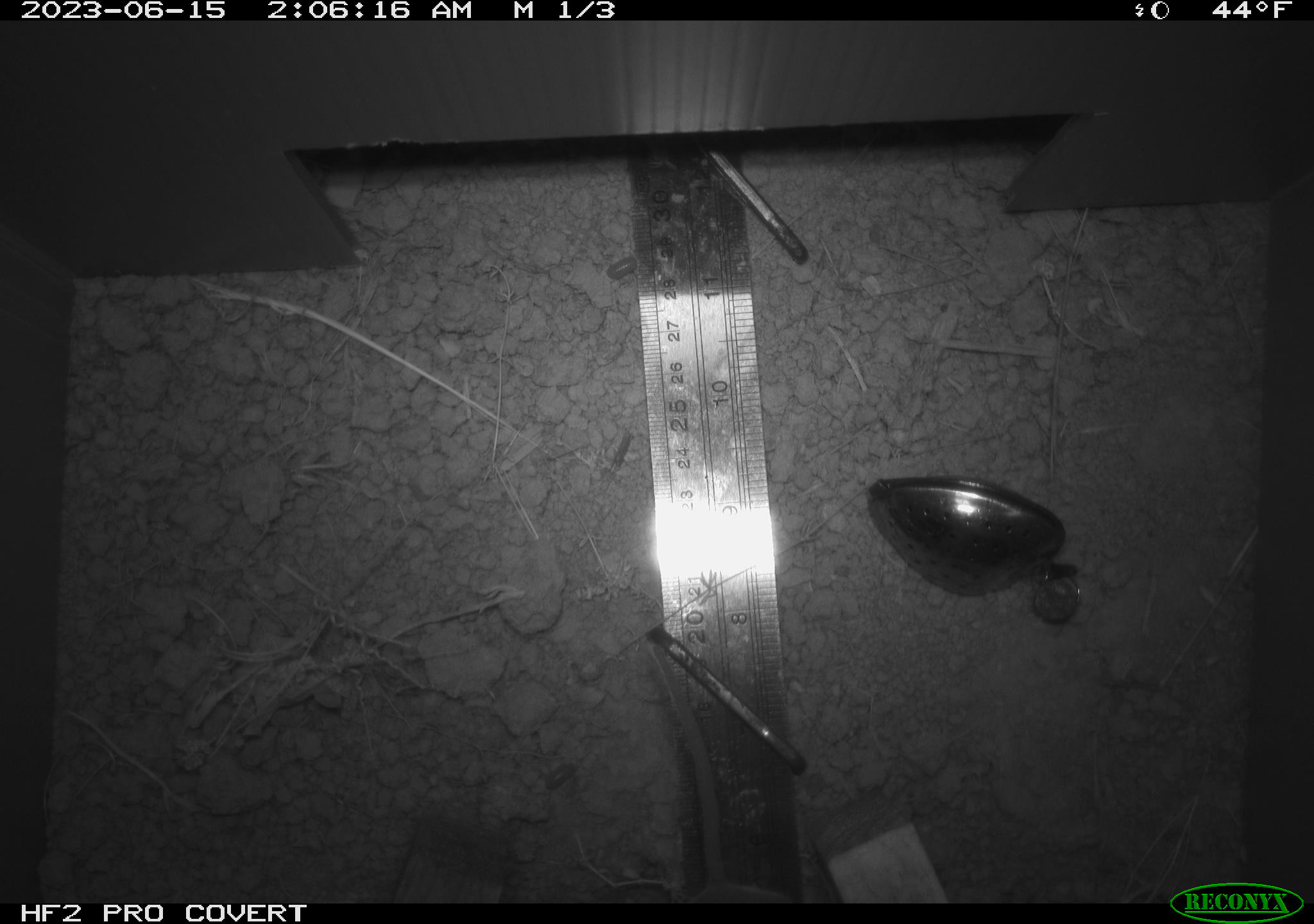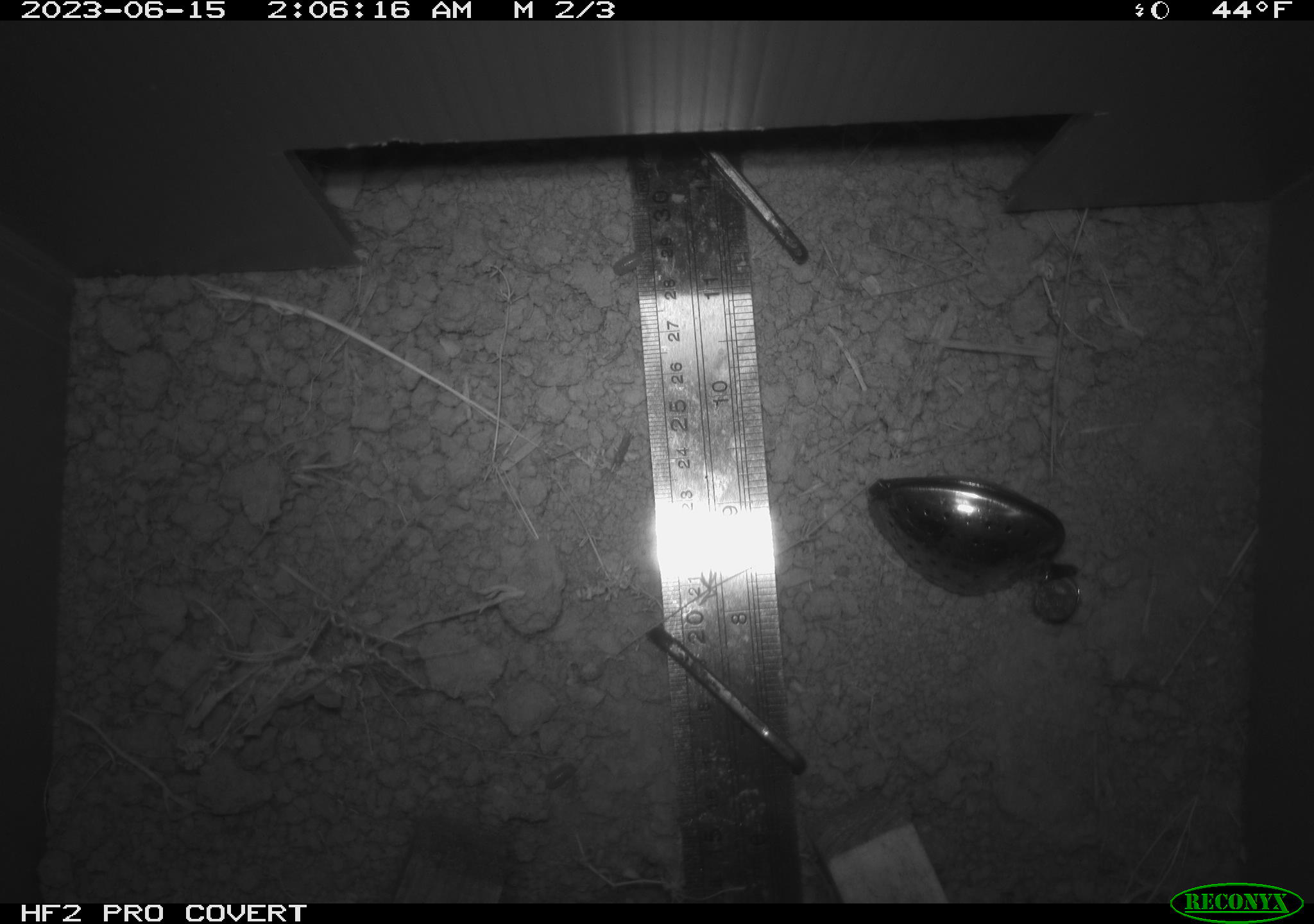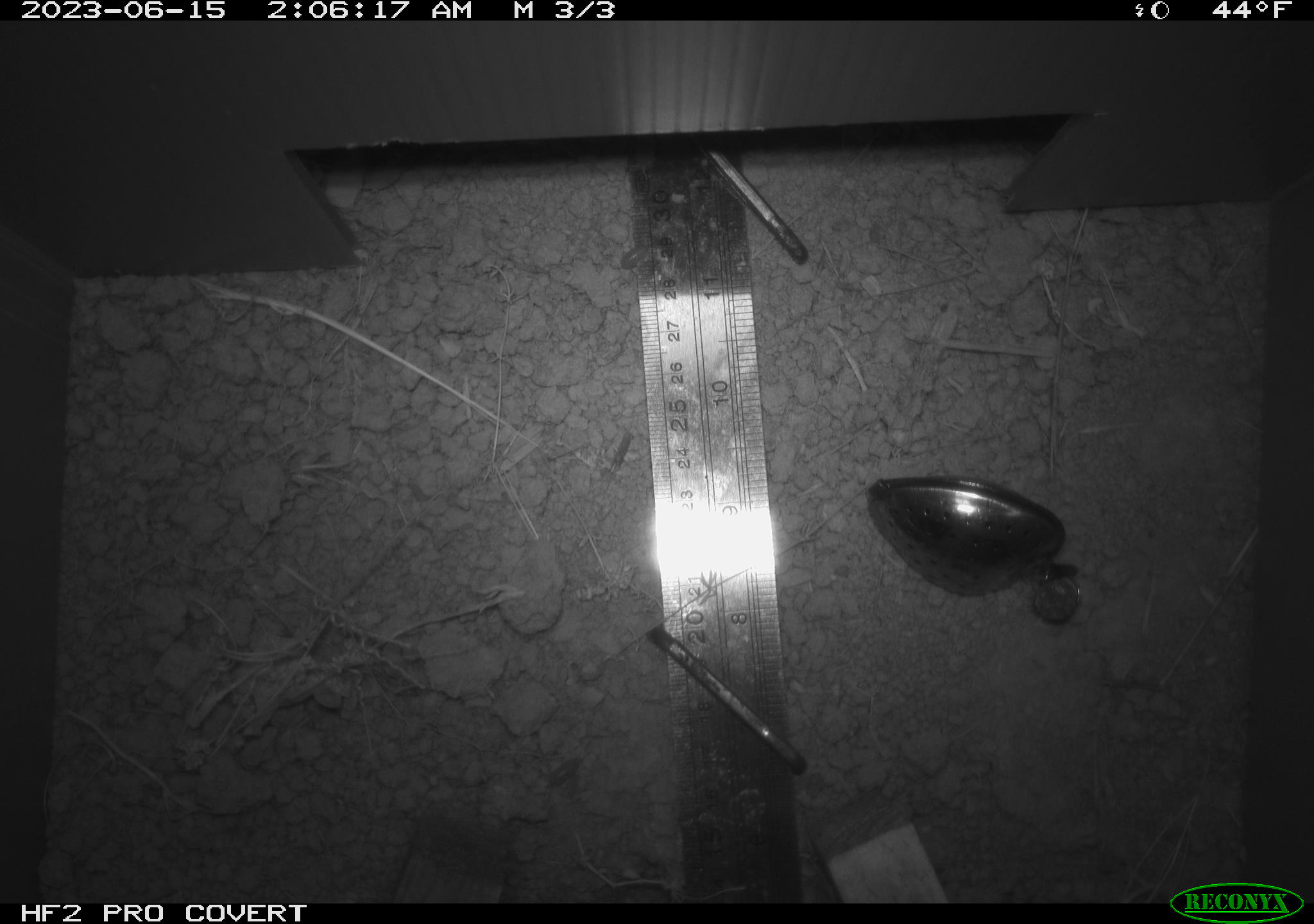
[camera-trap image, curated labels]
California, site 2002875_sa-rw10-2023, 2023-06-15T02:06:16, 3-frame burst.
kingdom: Animalia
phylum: Chordata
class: Mammalia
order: Rodentia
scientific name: Rodentia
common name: rodent